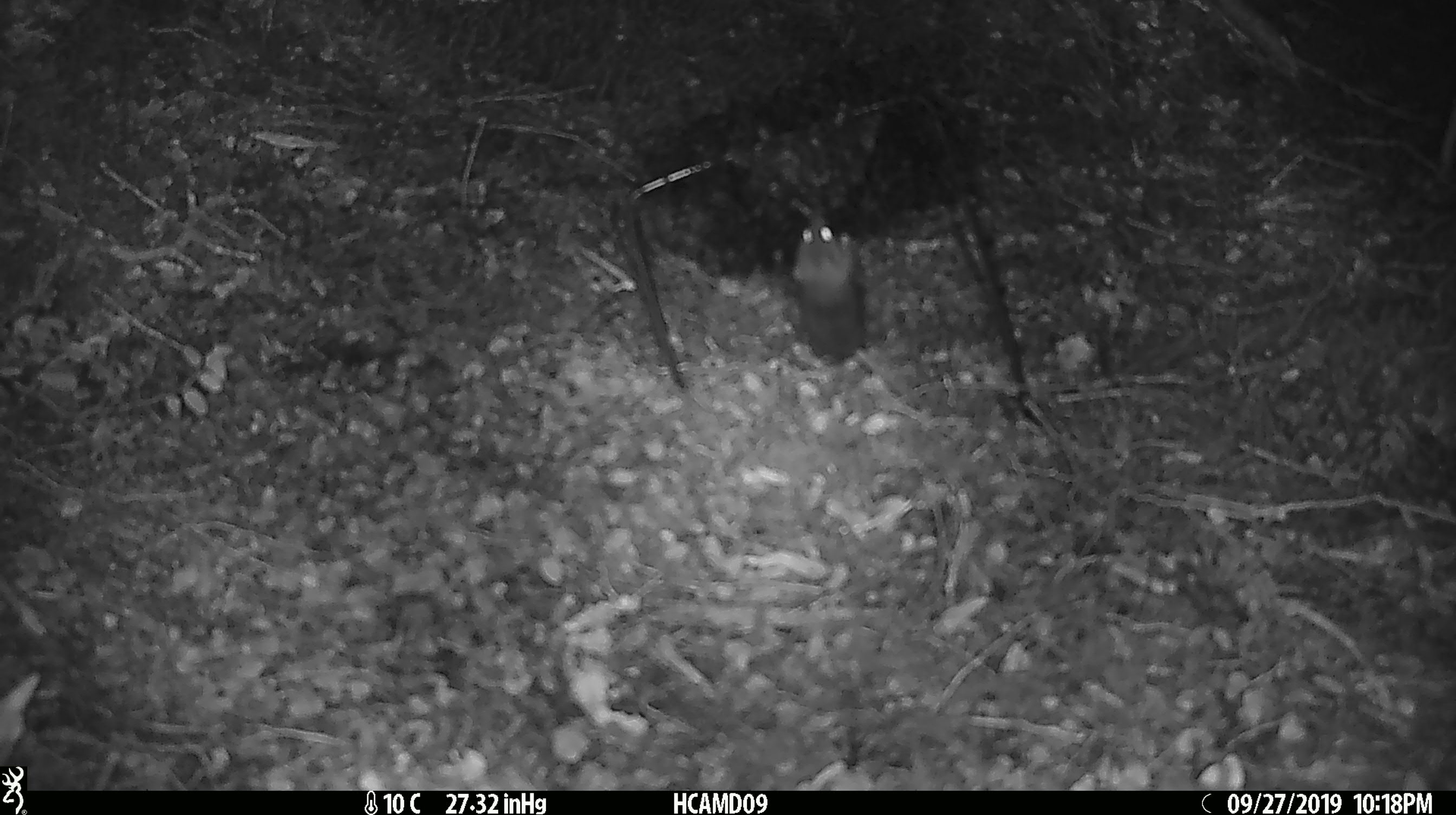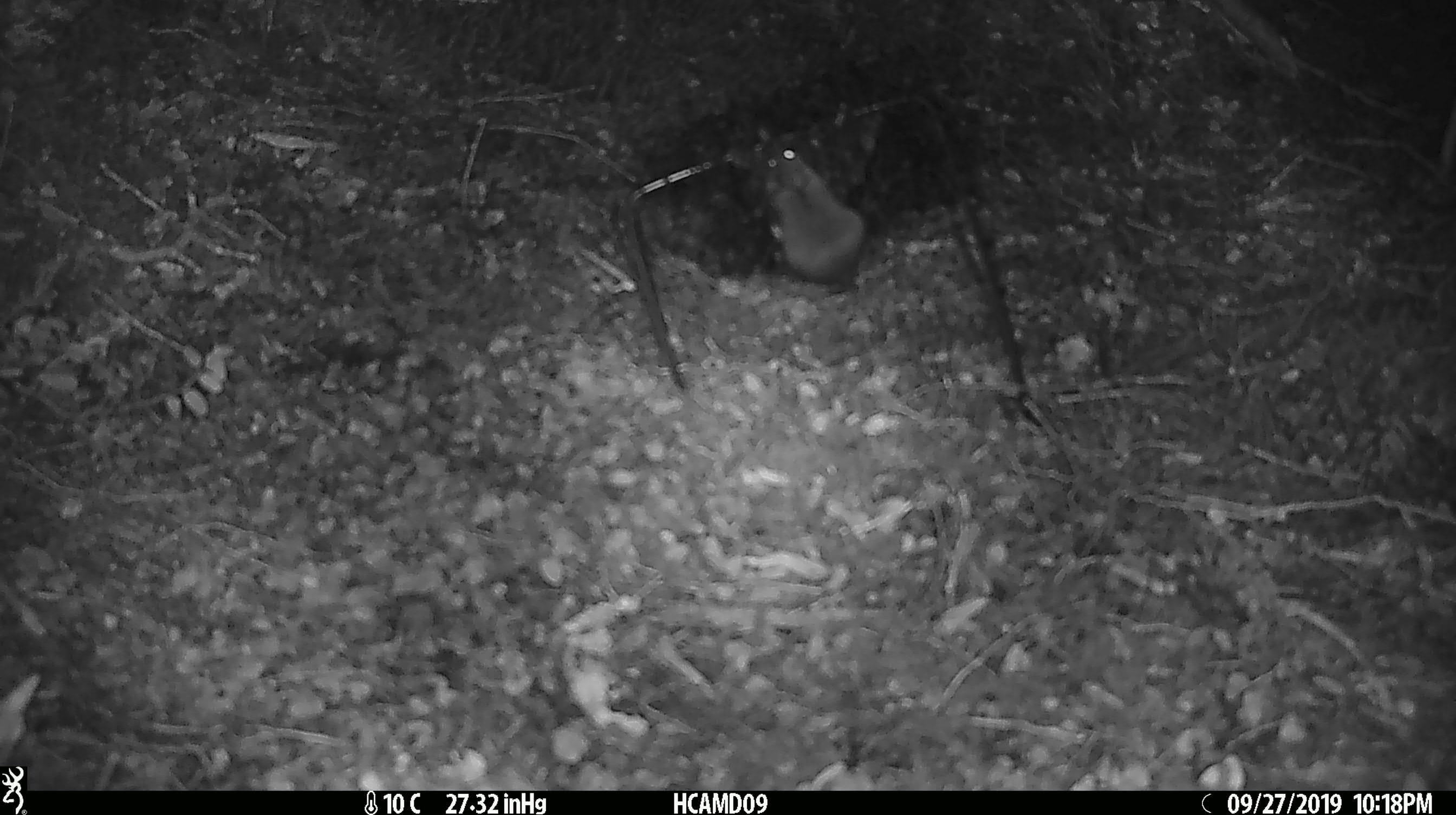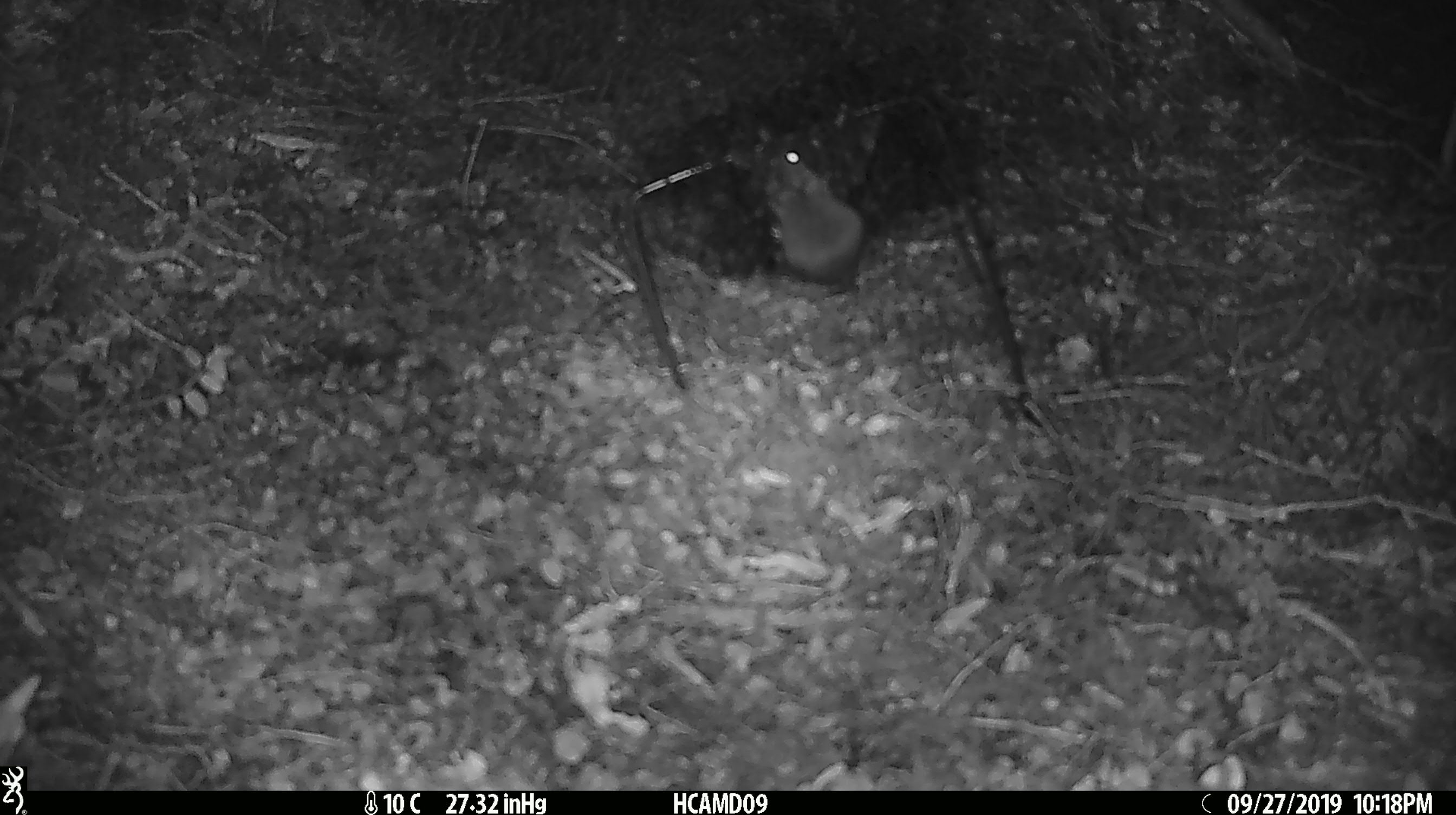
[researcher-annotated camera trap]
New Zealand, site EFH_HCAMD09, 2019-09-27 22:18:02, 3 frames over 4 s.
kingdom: Animalia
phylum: Chordata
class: Mammalia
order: Rodentia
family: Muridae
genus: Mus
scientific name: Mus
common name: mouse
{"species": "mouse (Mus)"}